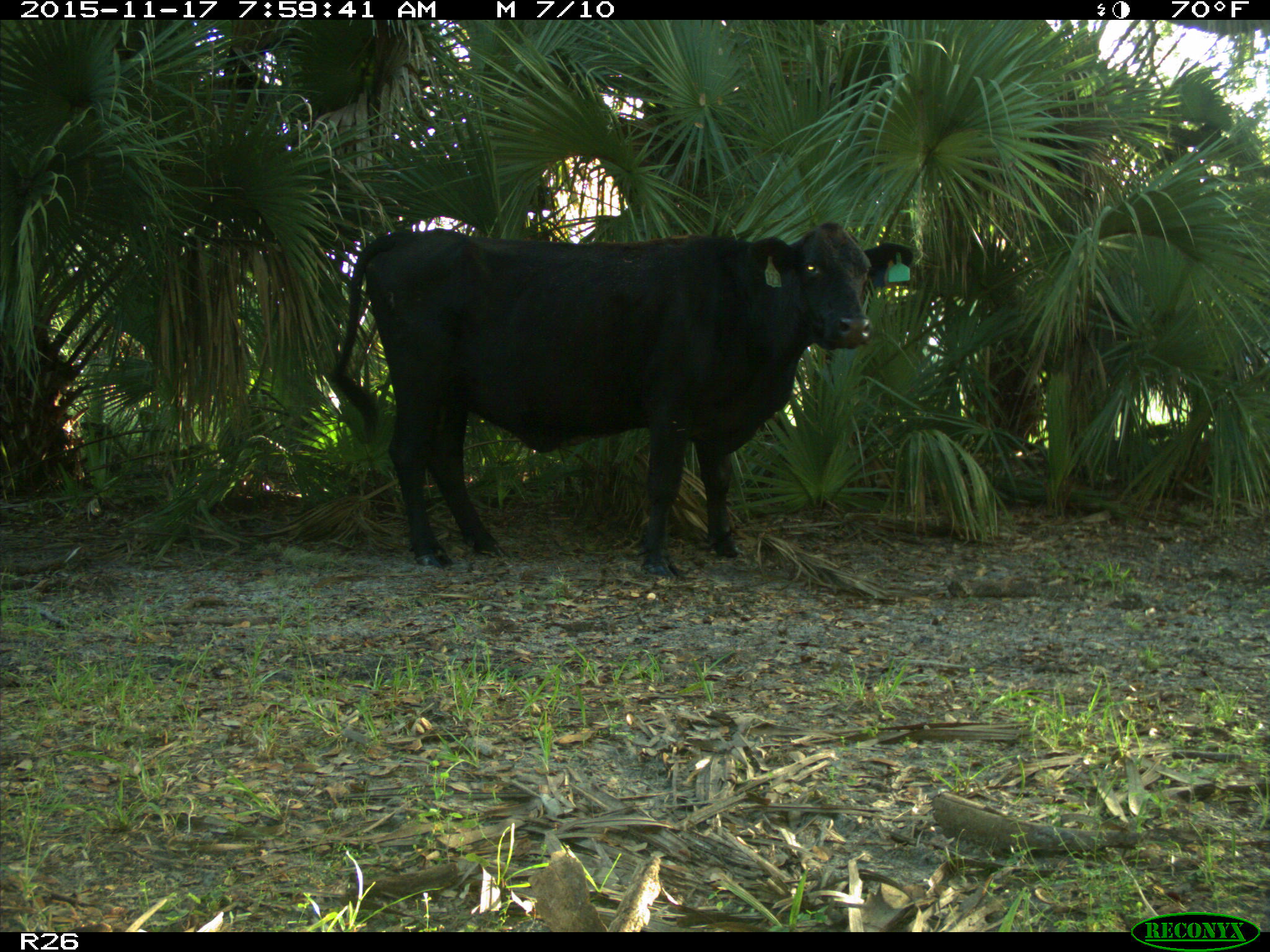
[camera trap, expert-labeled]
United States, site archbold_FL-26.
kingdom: Animalia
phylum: Chordata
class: Mammalia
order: Artiodactyla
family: Bovidae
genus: Bos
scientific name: Bos taurus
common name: domestic cow